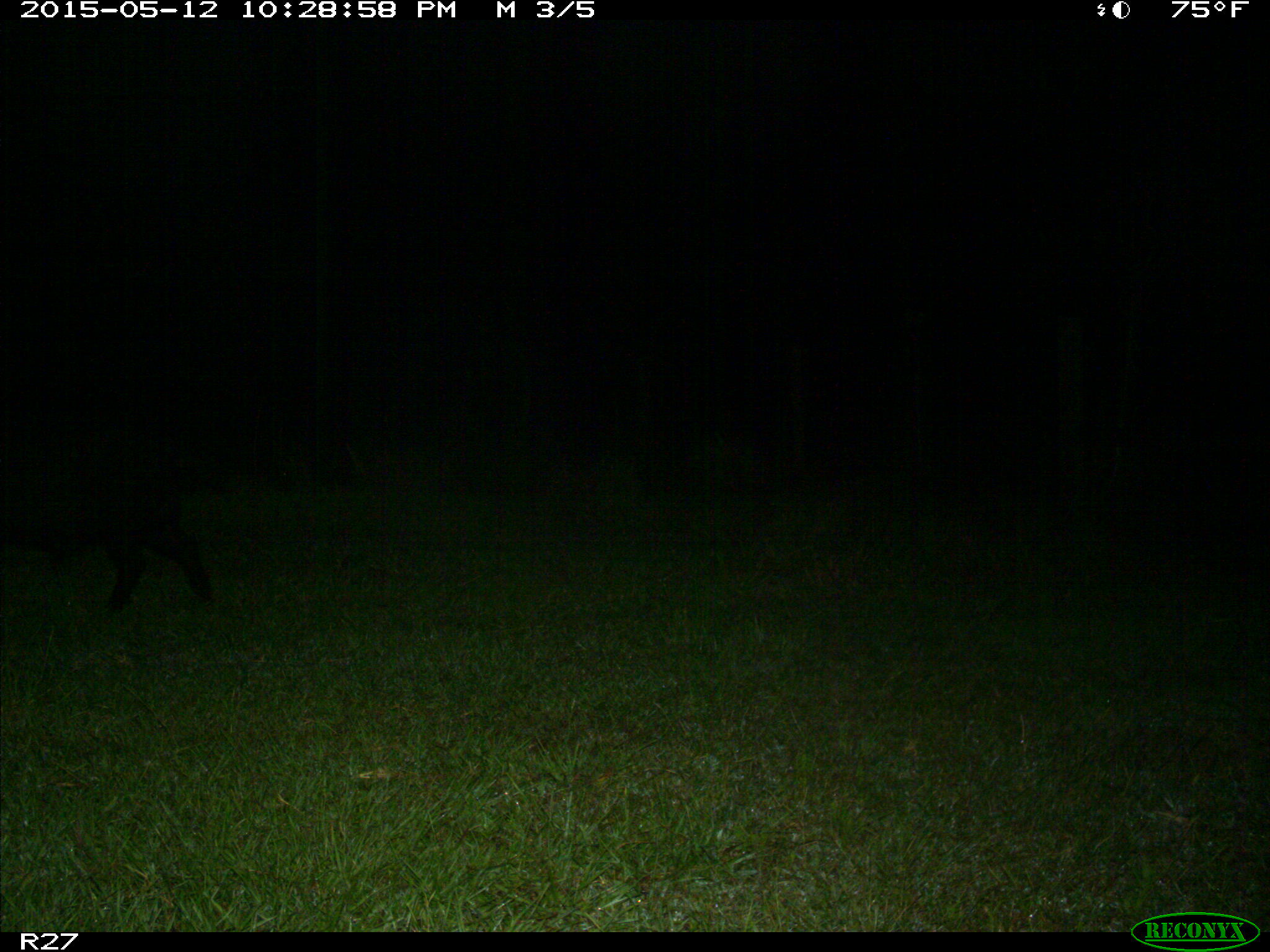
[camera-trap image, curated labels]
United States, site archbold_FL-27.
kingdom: Animalia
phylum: Chordata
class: Mammalia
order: Artiodactyla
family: Suidae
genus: Sus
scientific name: Sus scrofa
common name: wild boar